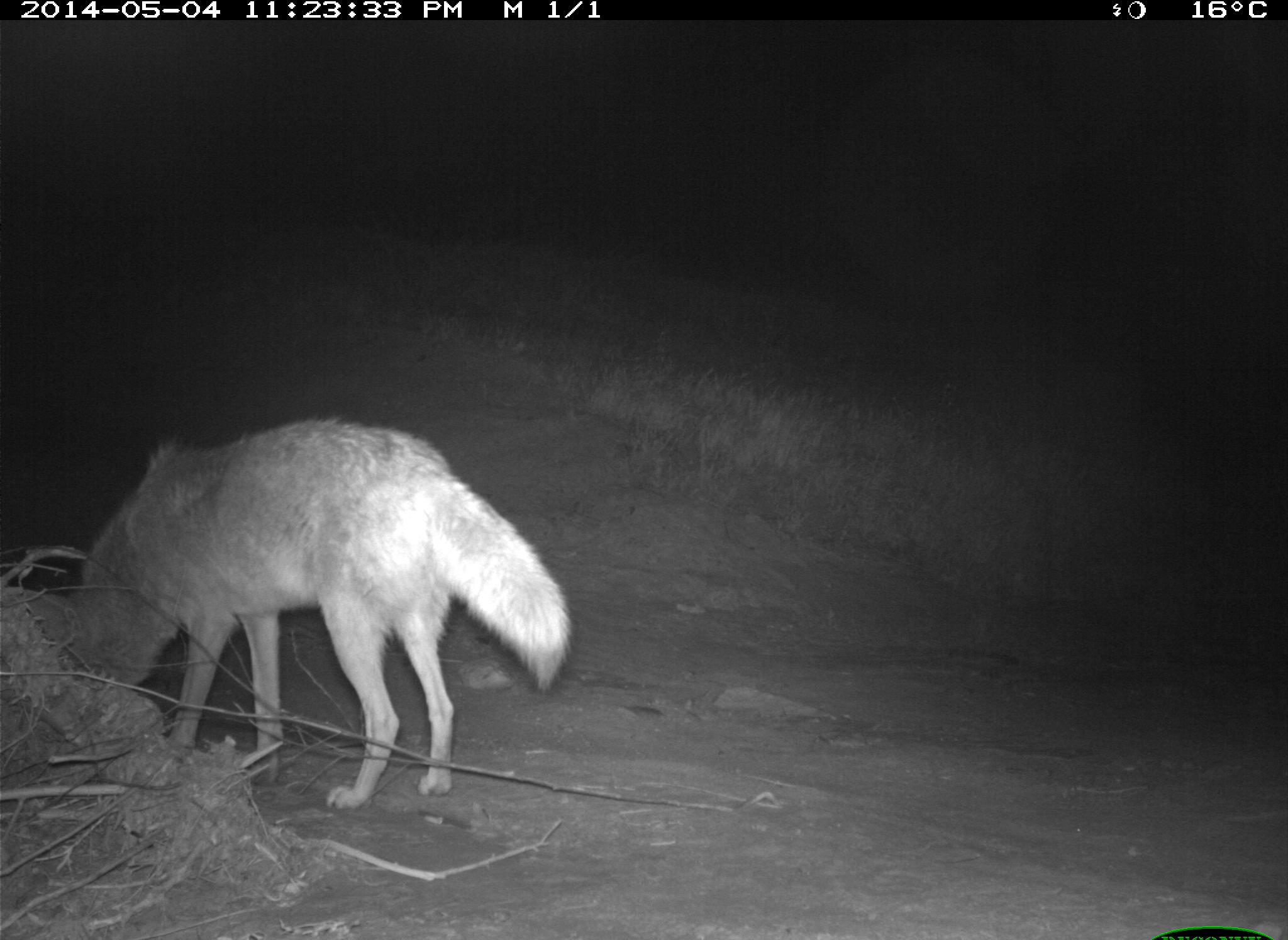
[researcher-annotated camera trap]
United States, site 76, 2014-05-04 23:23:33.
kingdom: Animalia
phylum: Chordata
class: Mammalia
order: Carnivora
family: Canidae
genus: Canis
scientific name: Canis latrans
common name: coyote